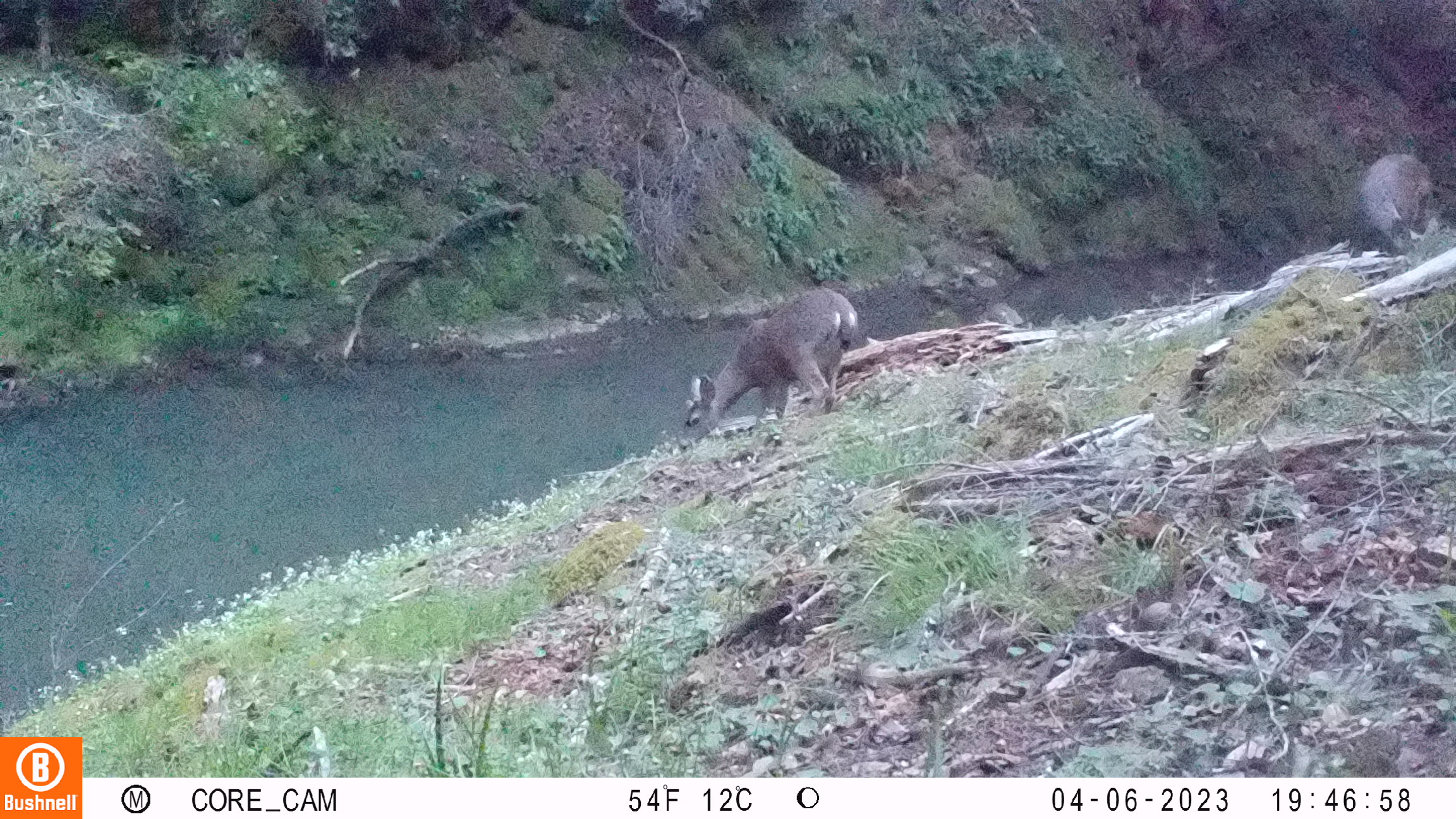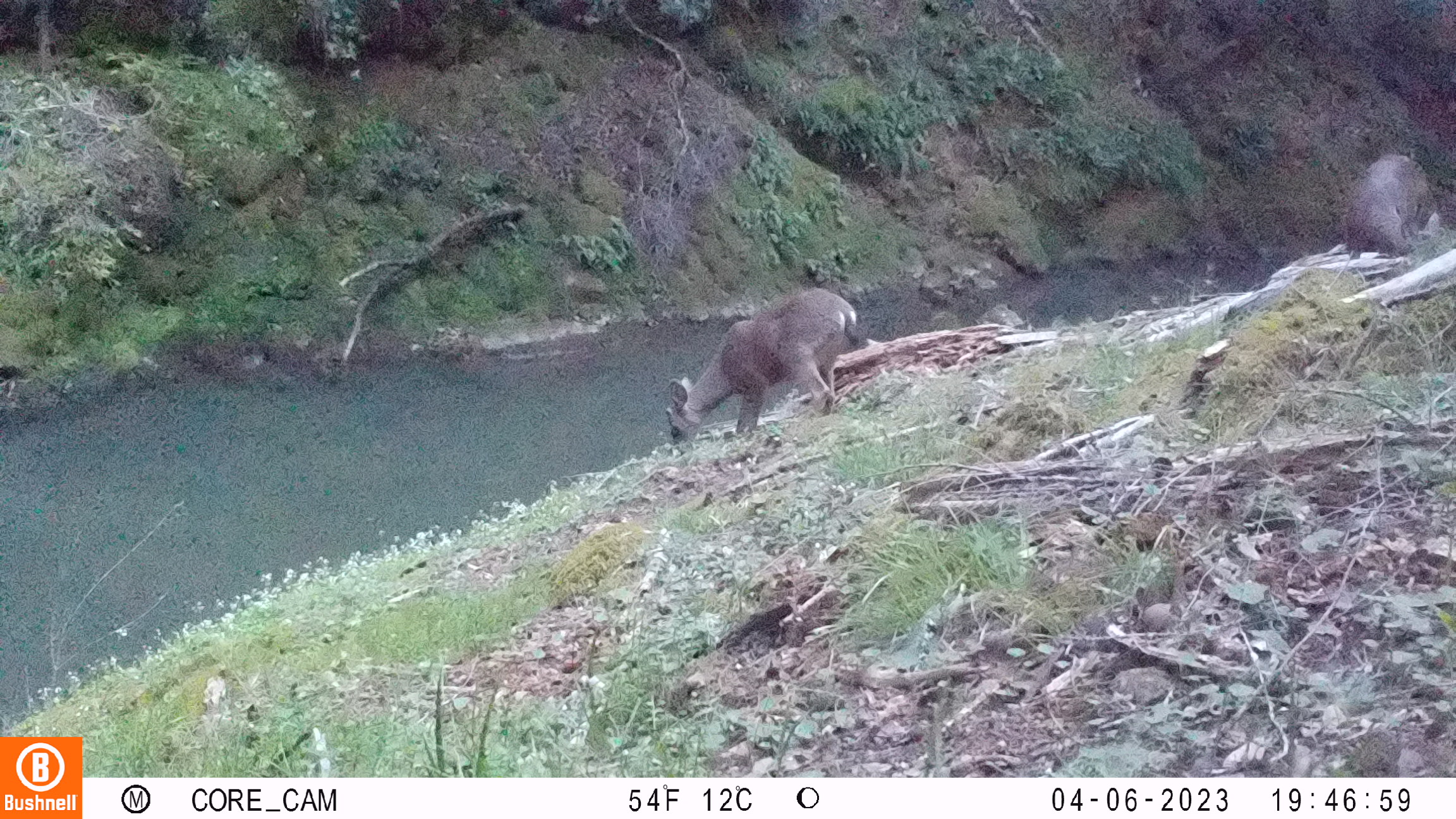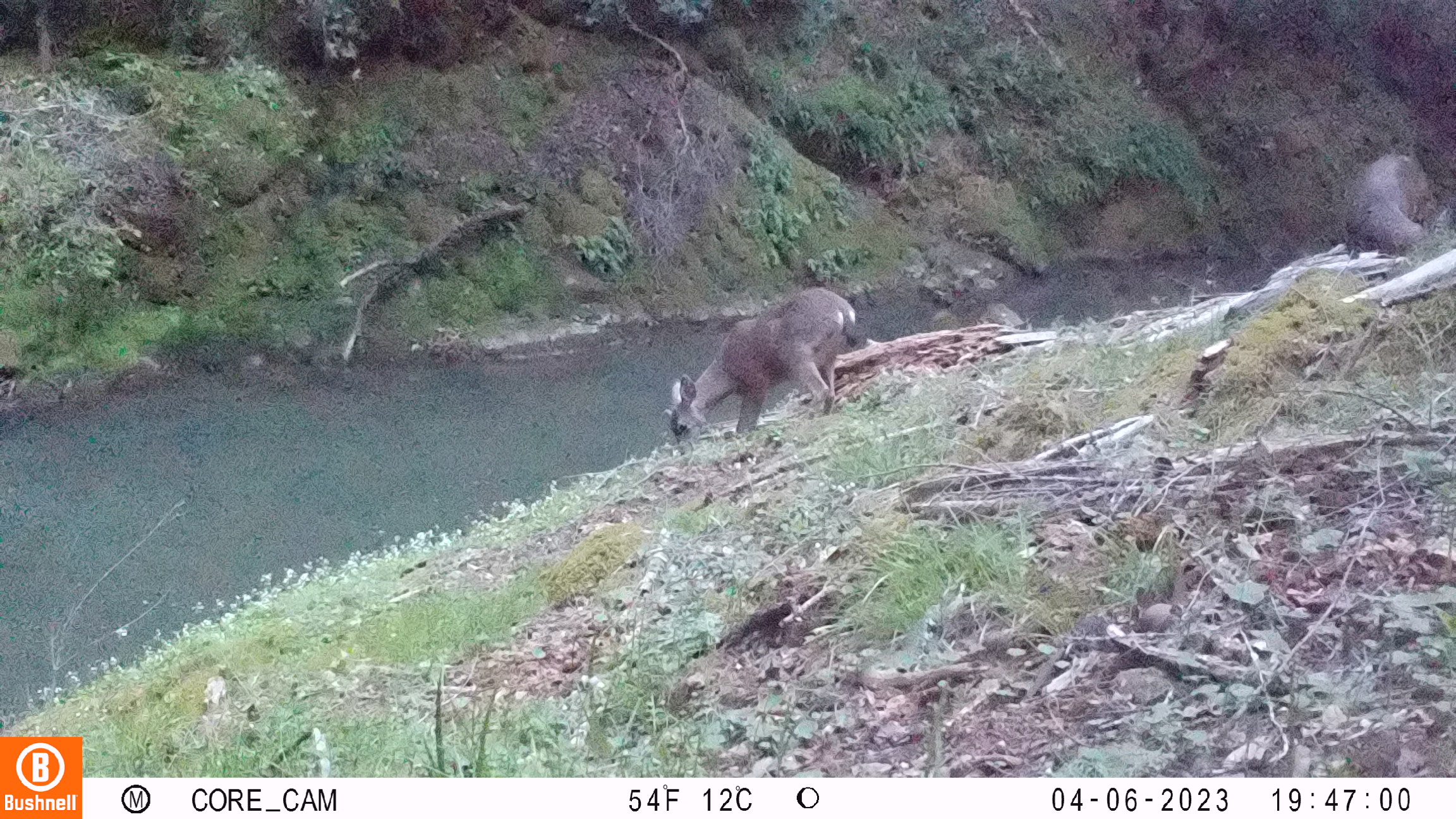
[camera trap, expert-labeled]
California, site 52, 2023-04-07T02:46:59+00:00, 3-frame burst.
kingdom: Animalia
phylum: Chordata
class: Mammalia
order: Artiodactyla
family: Cervidae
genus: Odocoileus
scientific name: Odocoileus hemionus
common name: mule deer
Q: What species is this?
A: Mule deer (Odocoileus hemionus).